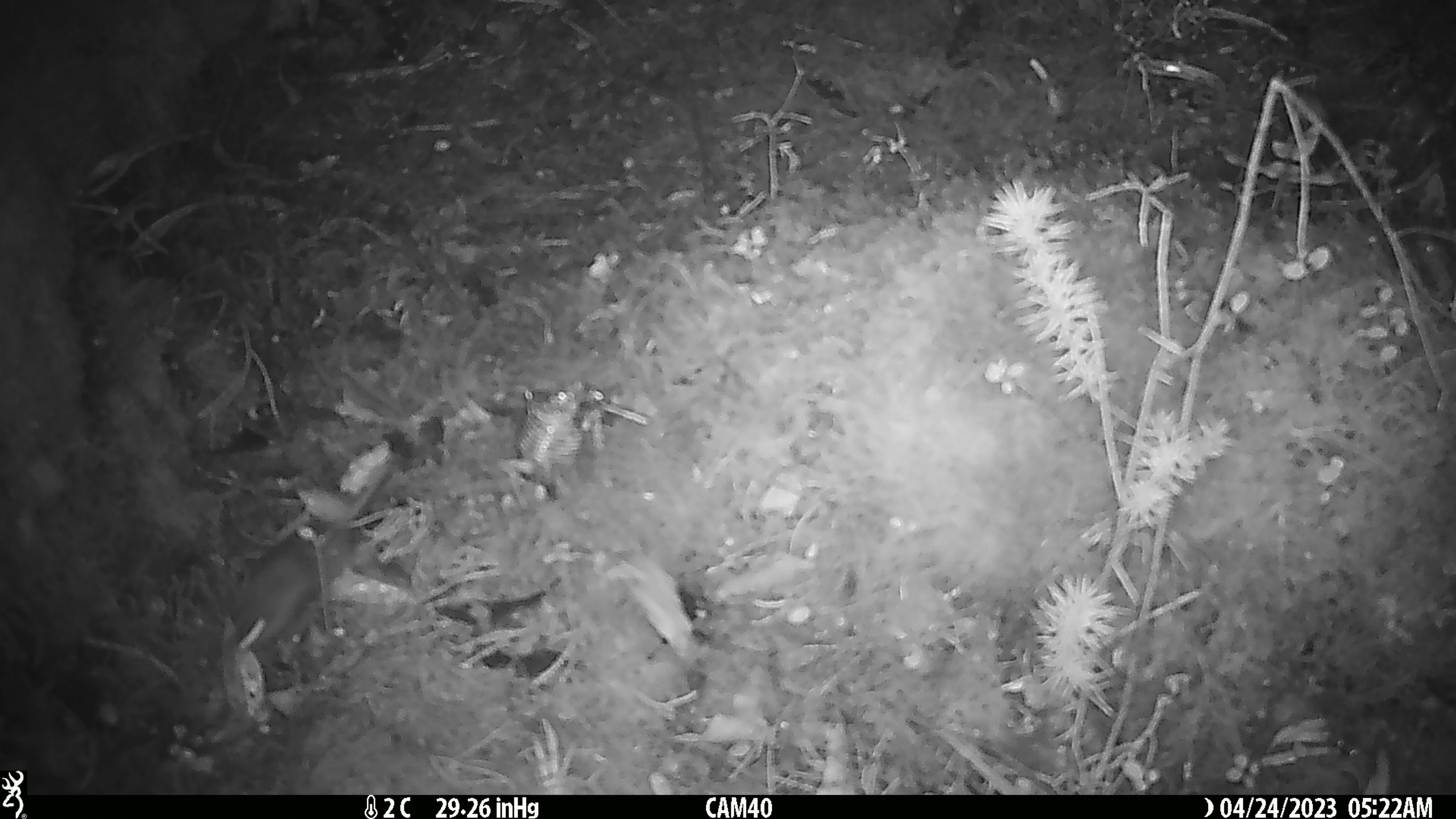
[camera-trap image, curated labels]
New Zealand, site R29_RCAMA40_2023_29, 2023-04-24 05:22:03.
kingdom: Animalia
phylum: Chordata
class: Mammalia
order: Rodentia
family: Muridae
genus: Mus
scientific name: Mus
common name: mouse